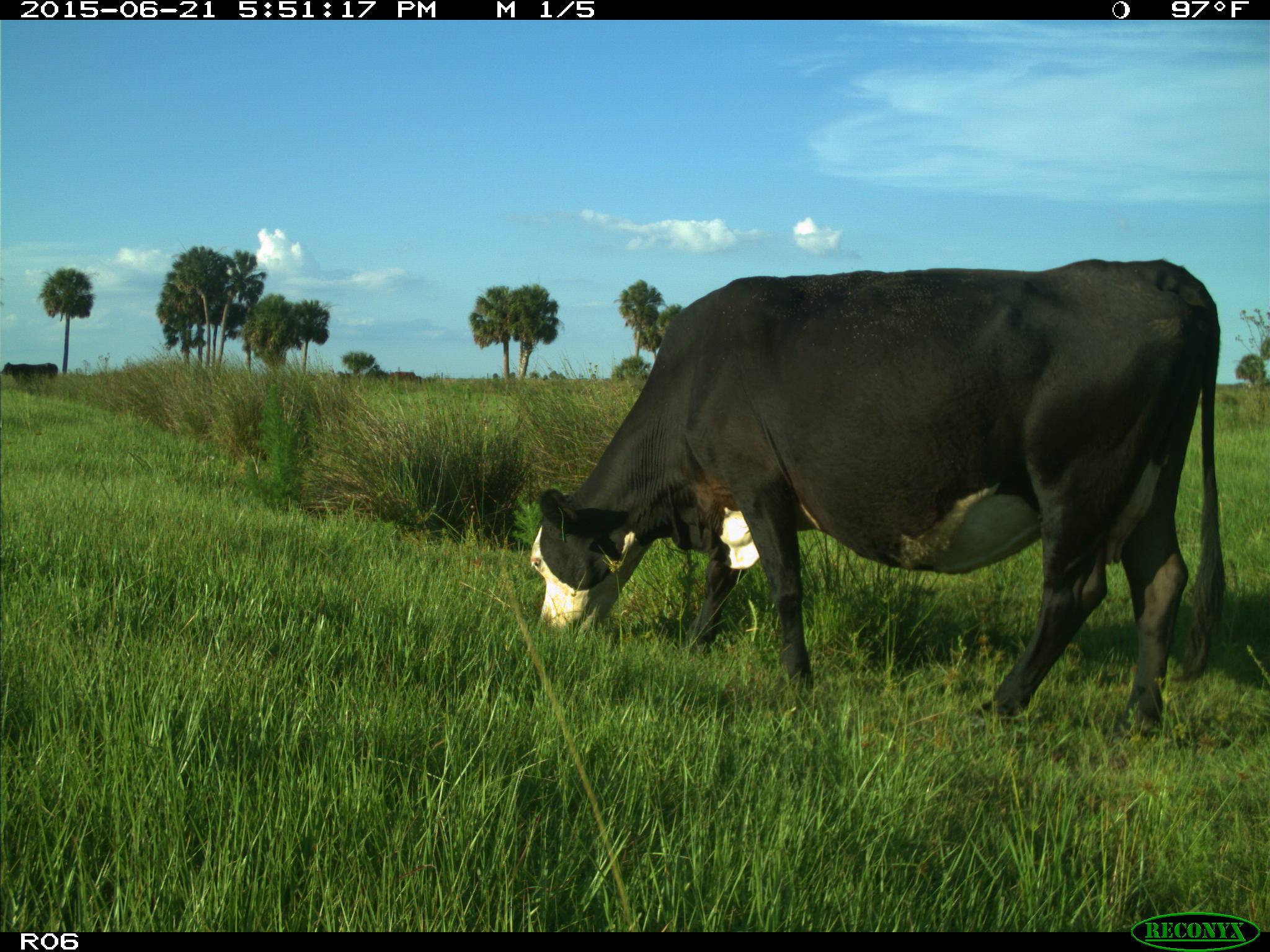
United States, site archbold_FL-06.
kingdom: Animalia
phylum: Chordata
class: Mammalia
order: Artiodactyla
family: Bovidae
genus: Bos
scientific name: Bos taurus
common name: domestic cow